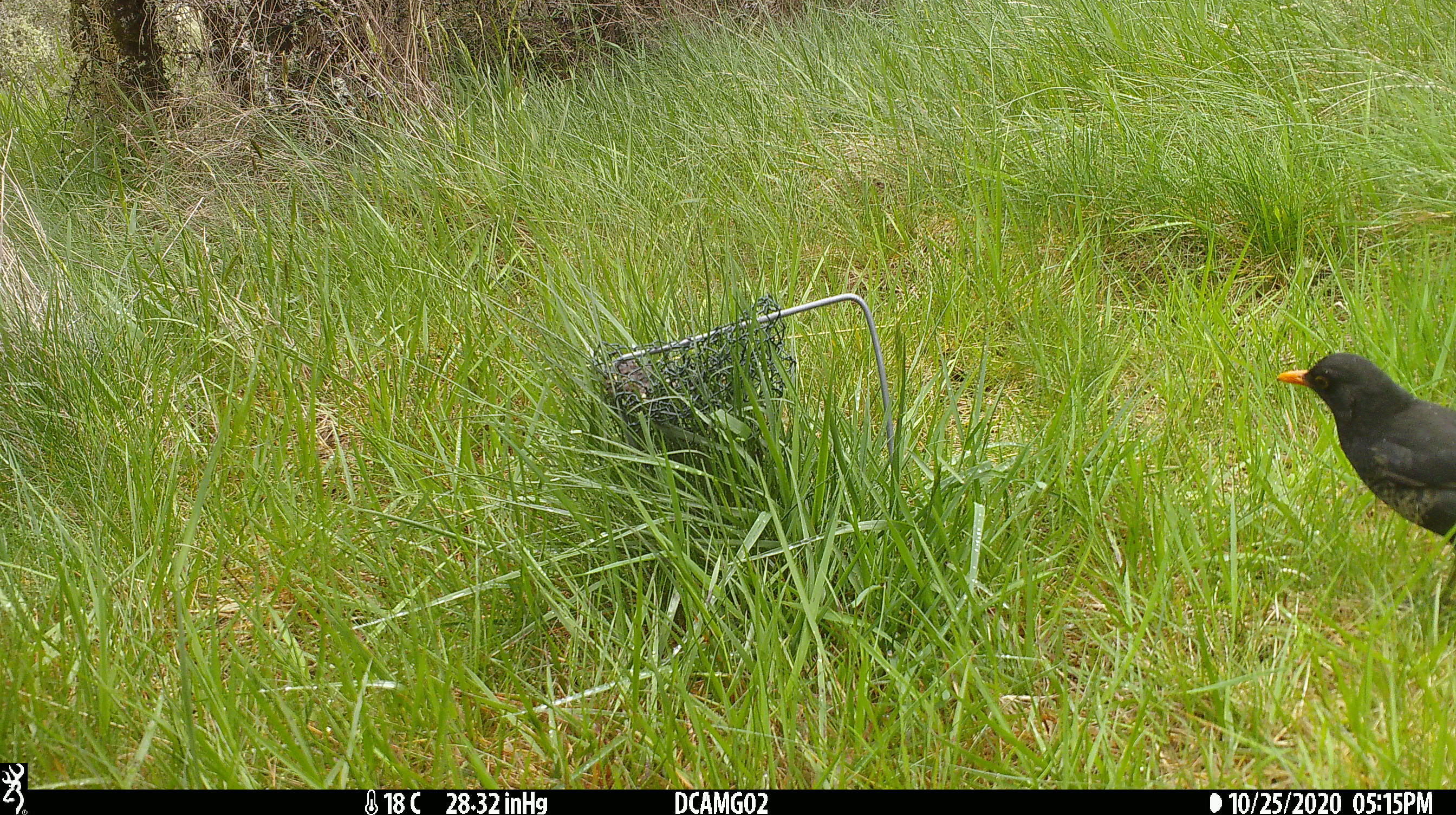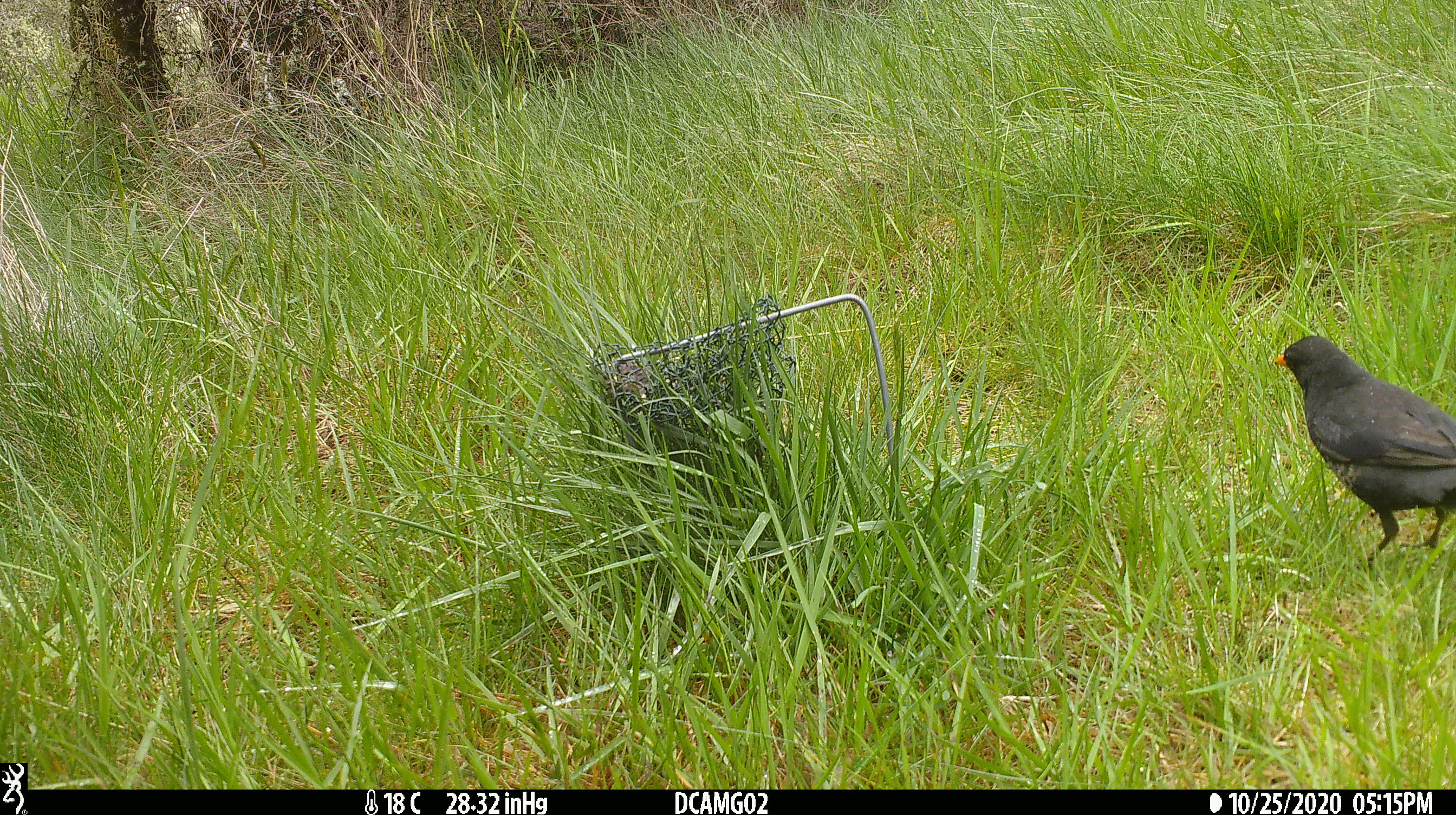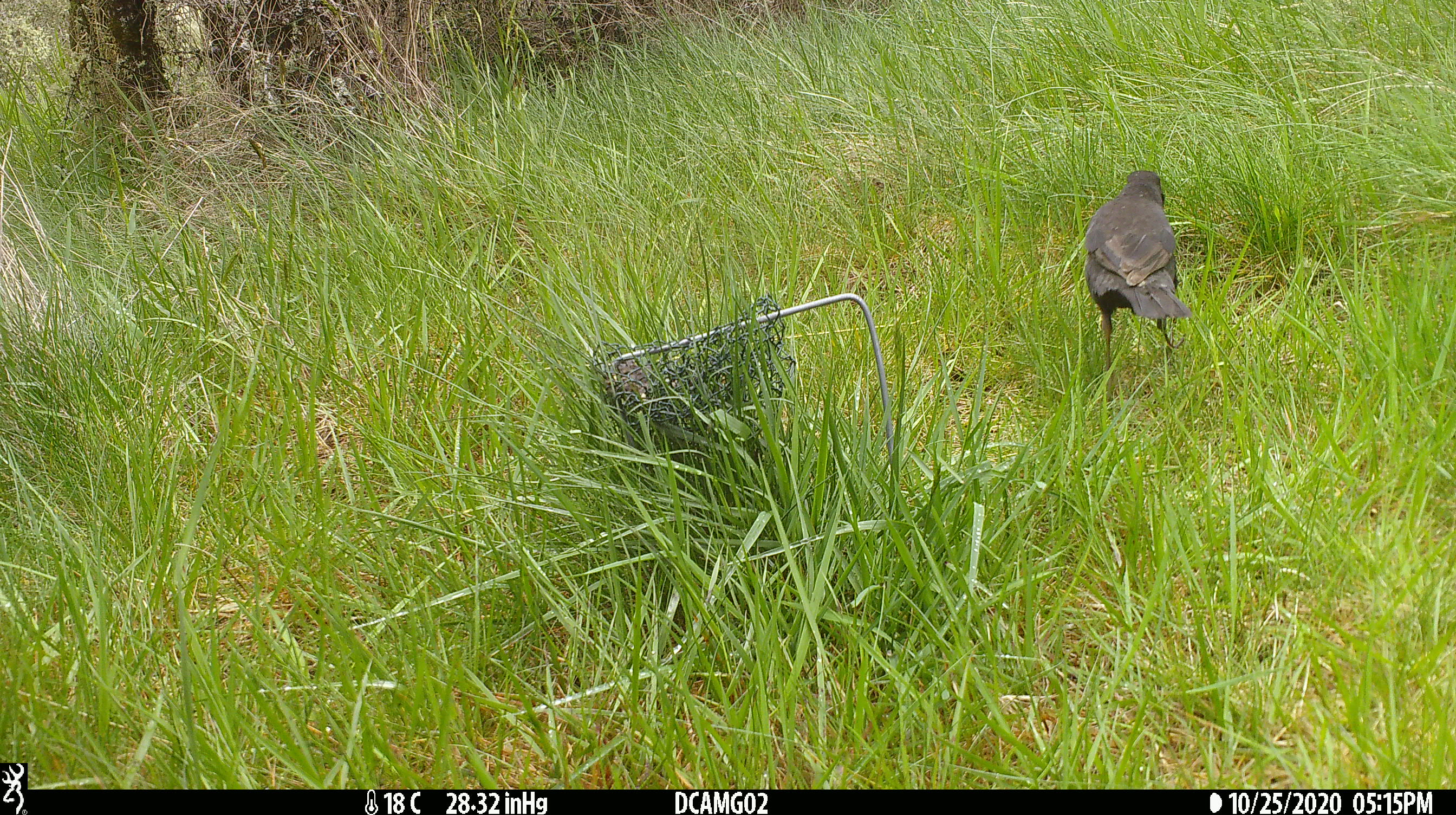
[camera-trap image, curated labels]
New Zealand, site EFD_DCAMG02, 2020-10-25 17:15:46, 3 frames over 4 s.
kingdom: Animalia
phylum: Chordata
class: Aves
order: Passeriformes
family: Turdidae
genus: Turdus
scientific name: Turdus merula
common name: eurasian blackbird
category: blackbird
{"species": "blackbird (eurasian blackbird) (Turdus merula)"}